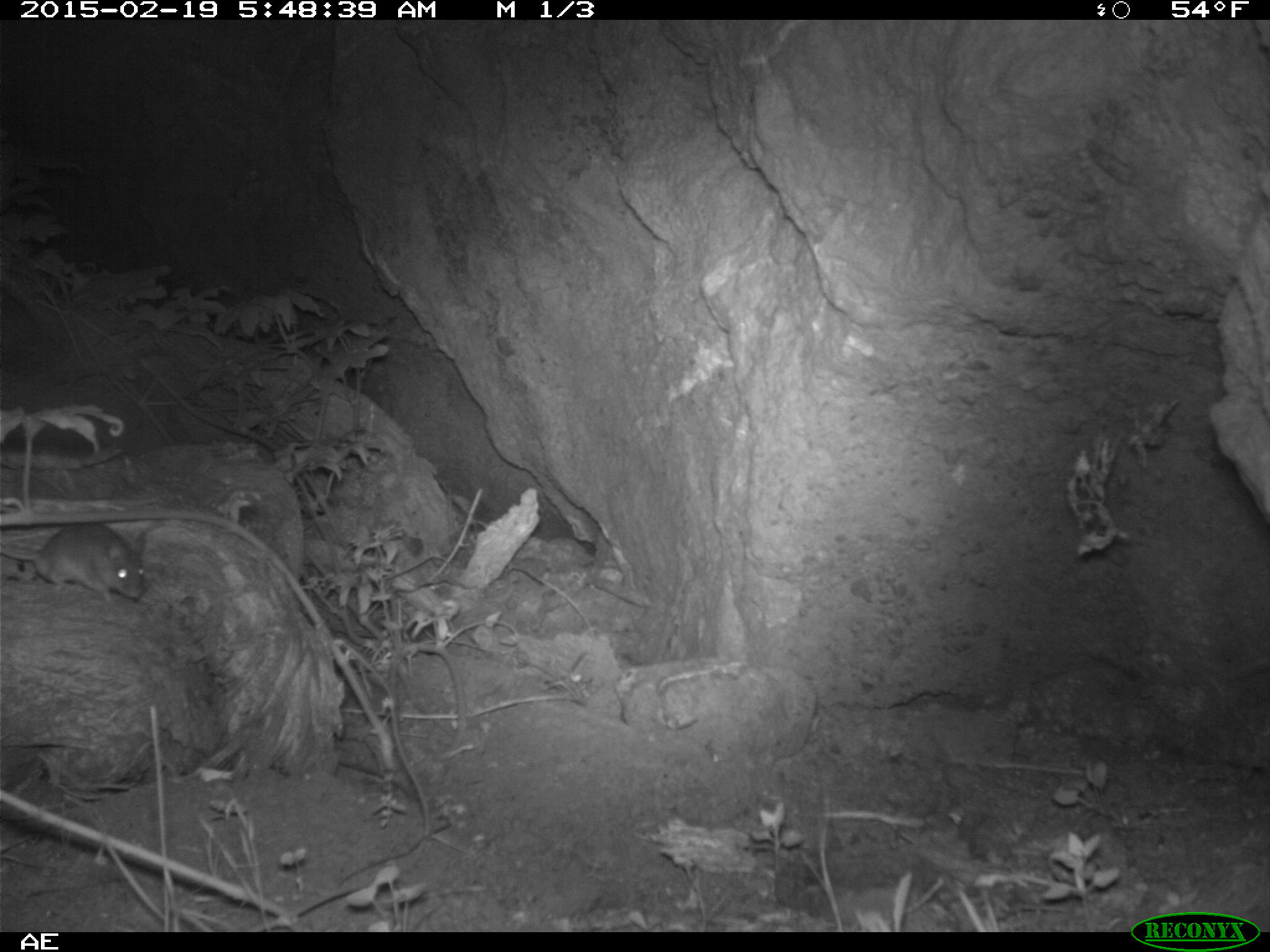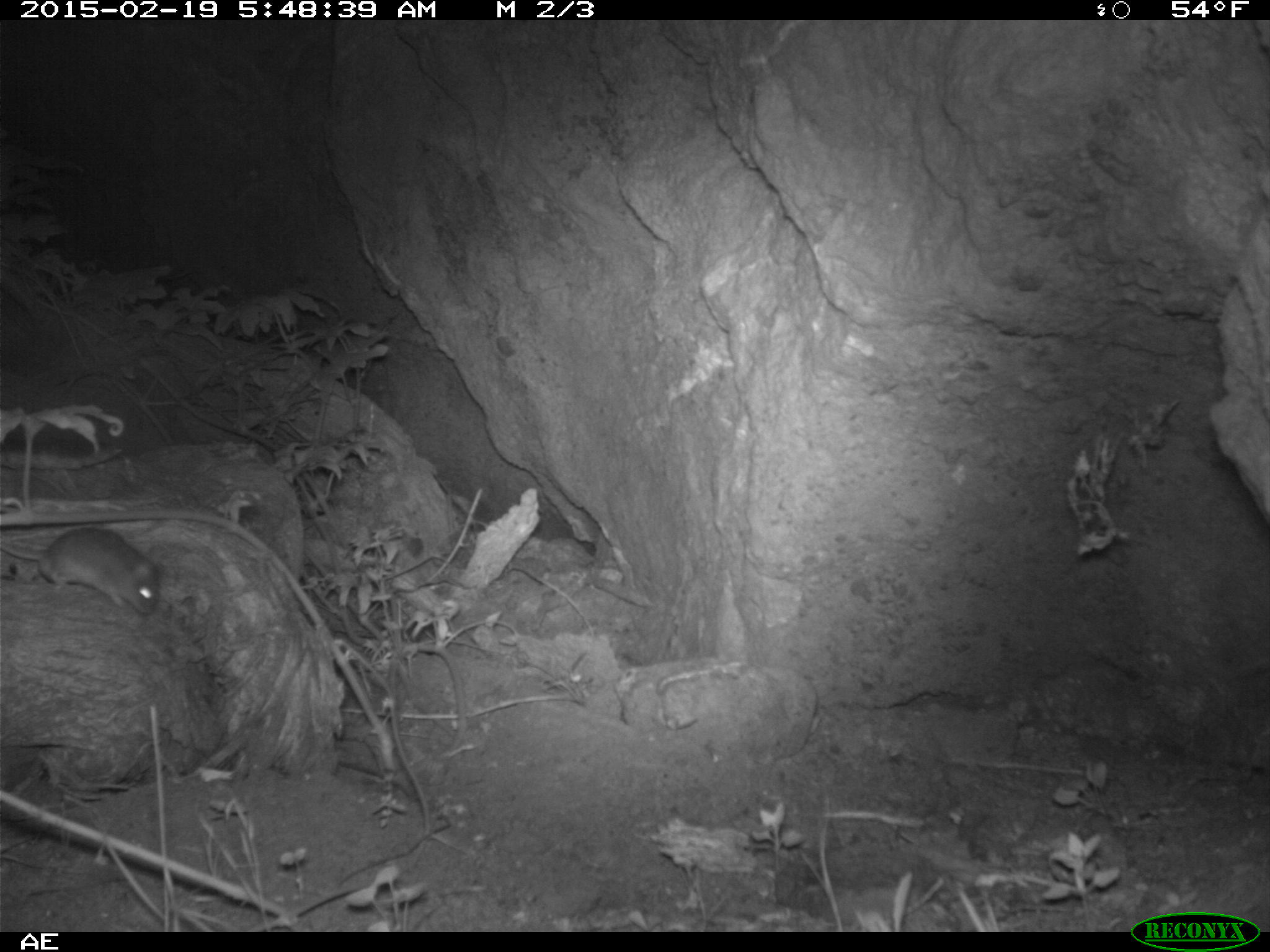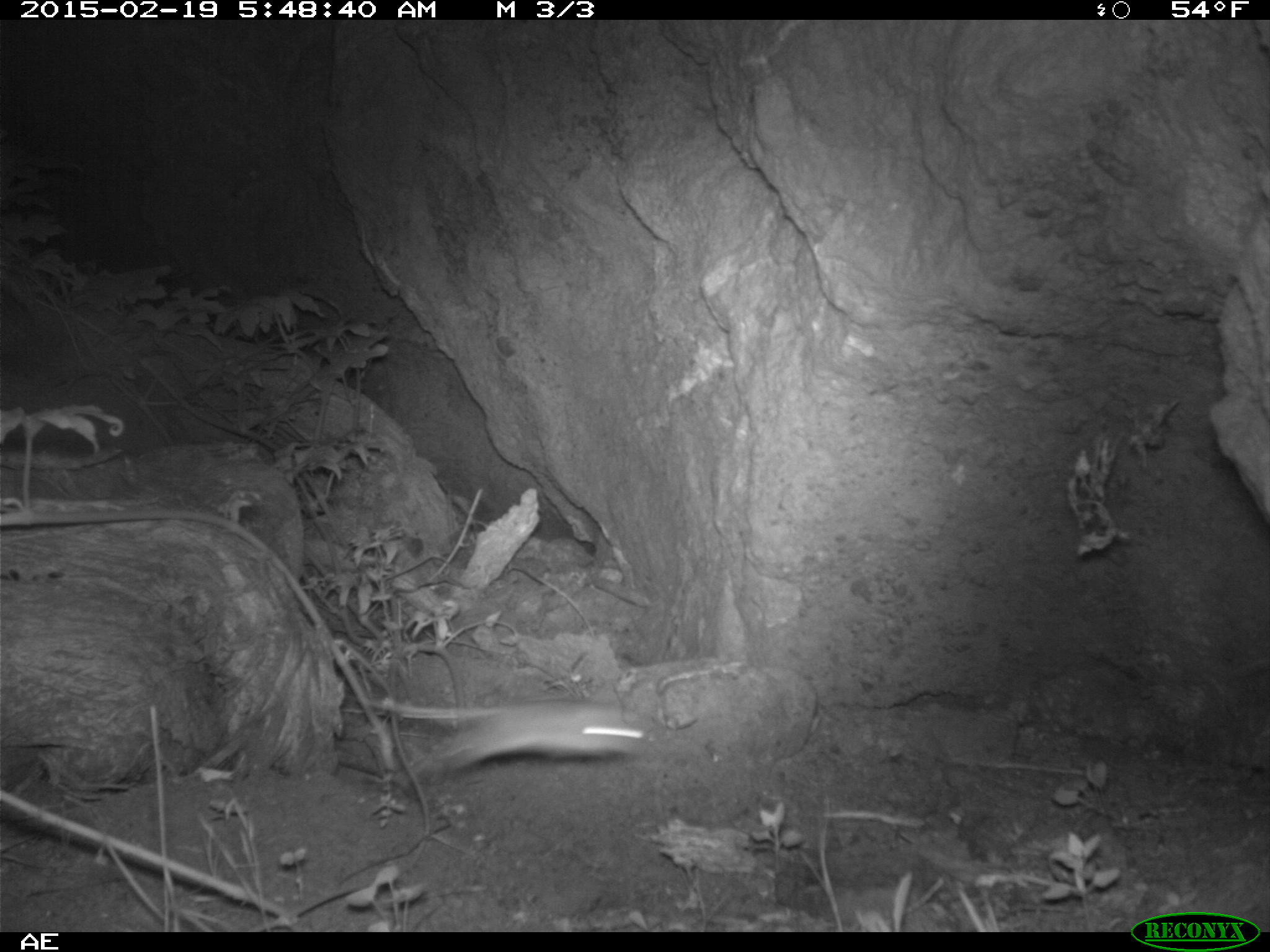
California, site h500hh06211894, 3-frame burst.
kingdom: Animalia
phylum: Chordata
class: Mammalia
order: Rodentia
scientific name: Rodentia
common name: rodent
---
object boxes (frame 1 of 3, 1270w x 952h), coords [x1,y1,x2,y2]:
rodent: [0,521,148,607]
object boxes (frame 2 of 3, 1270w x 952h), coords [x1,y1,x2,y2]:
rodent: [0,526,160,616]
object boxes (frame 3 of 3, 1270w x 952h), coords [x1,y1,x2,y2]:
rodent: [383,694,667,782]